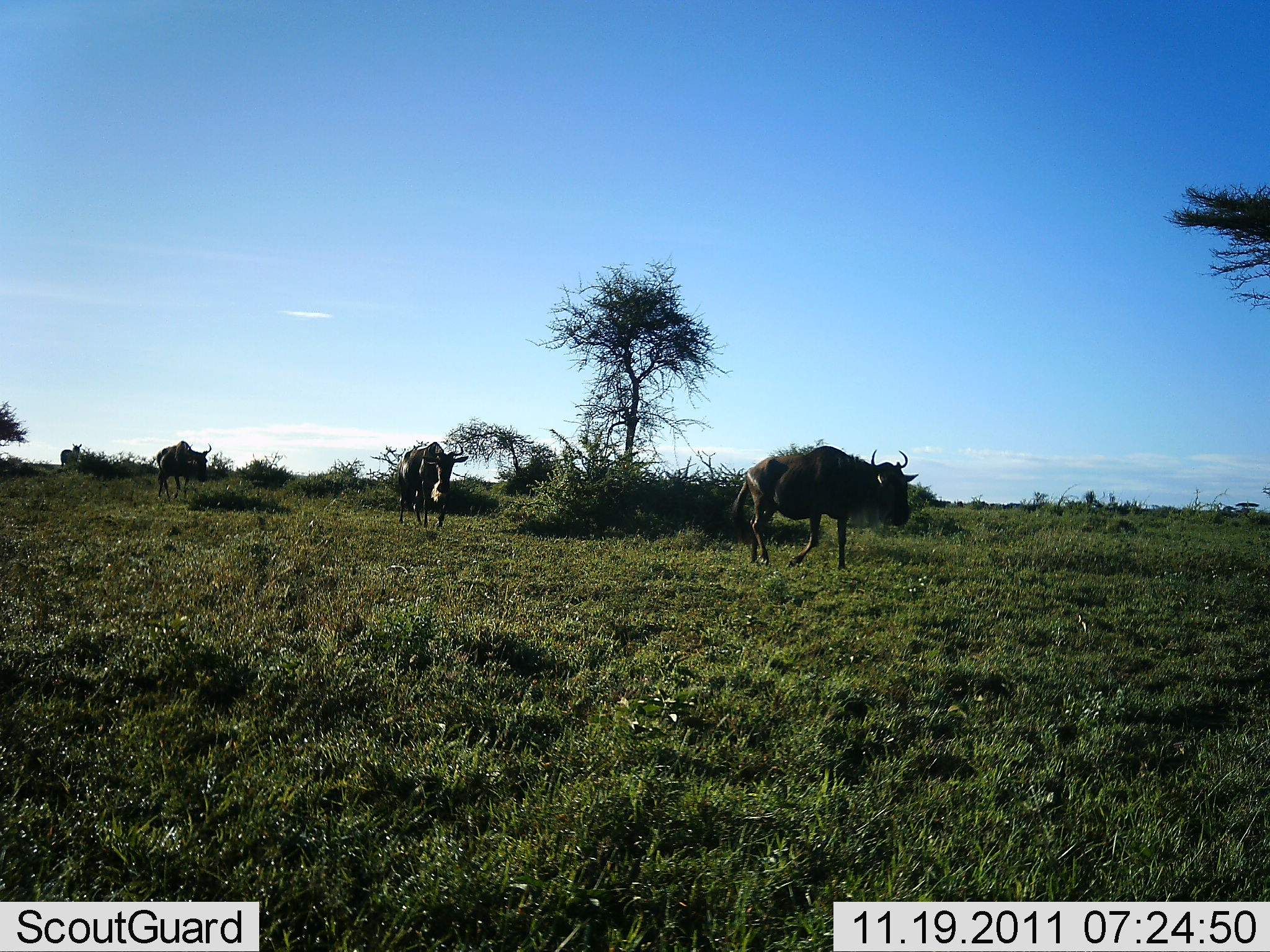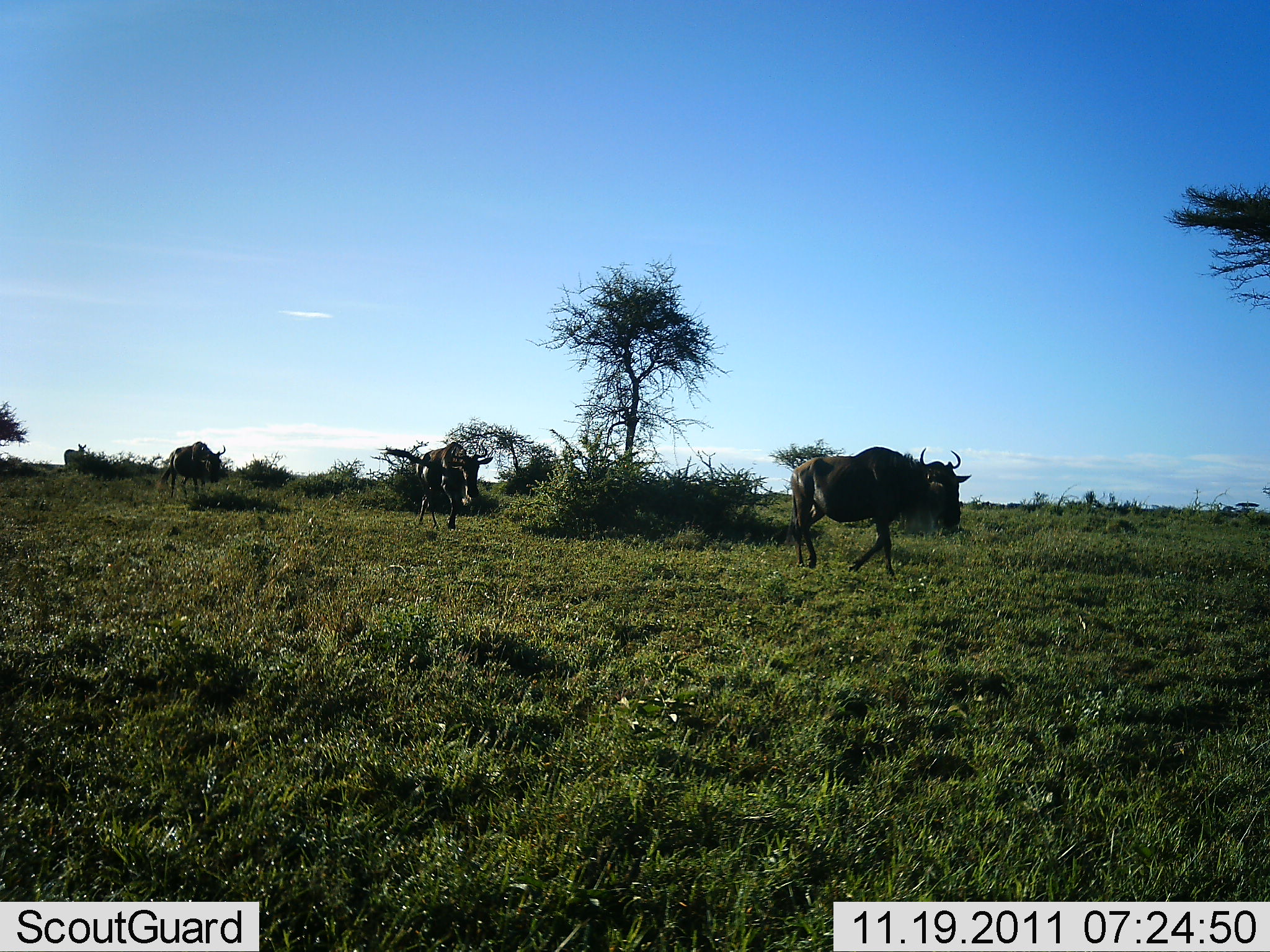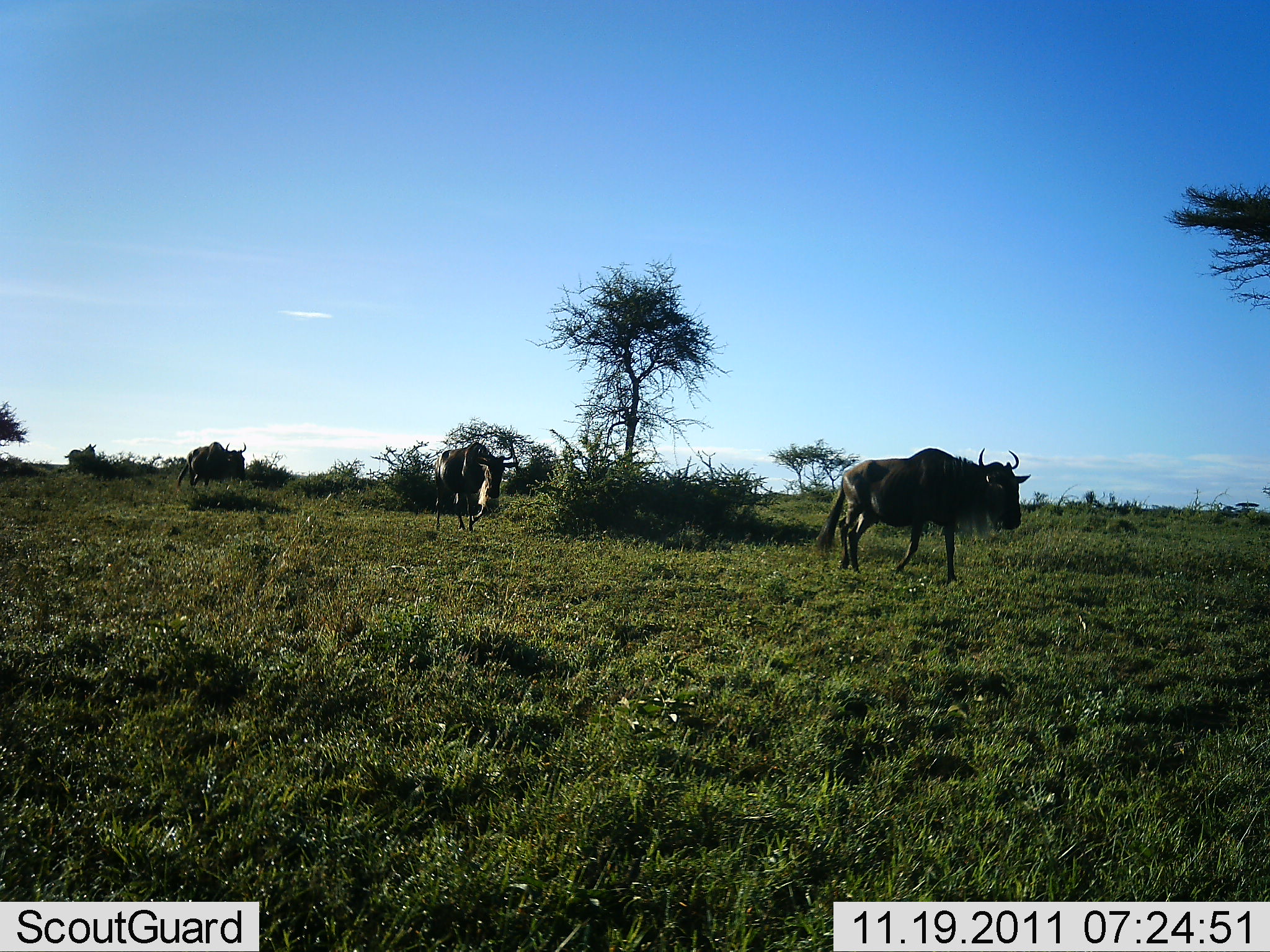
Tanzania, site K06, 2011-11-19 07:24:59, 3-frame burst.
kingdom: Animalia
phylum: Chordata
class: Mammalia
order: Artiodactyla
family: Bovidae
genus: Connochaetes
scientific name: Connochaetes taurinus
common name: blue wildebeest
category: wildebeest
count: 4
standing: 13%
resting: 0%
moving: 100%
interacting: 0%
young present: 0%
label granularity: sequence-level